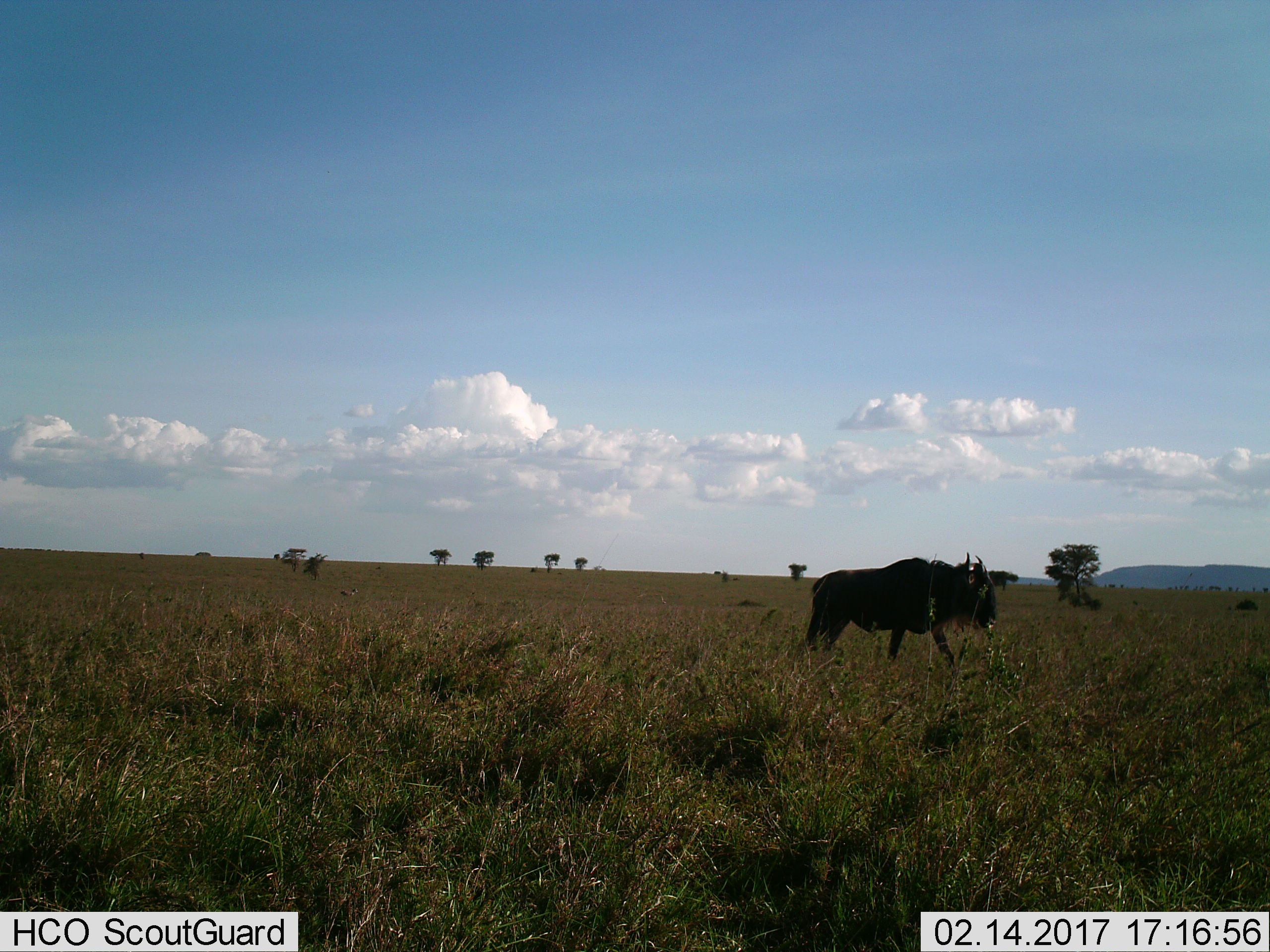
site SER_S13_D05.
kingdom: Animalia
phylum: Chordata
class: Mammalia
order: Artiodactyla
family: Bovidae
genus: Connochaetes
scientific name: Connochaetes taurinus taurinus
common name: blue wildebeest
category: wildebeestblue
Wildebeestblue (blue wildebeest) (Connochaetes taurinus taurinus), count 1. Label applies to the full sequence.